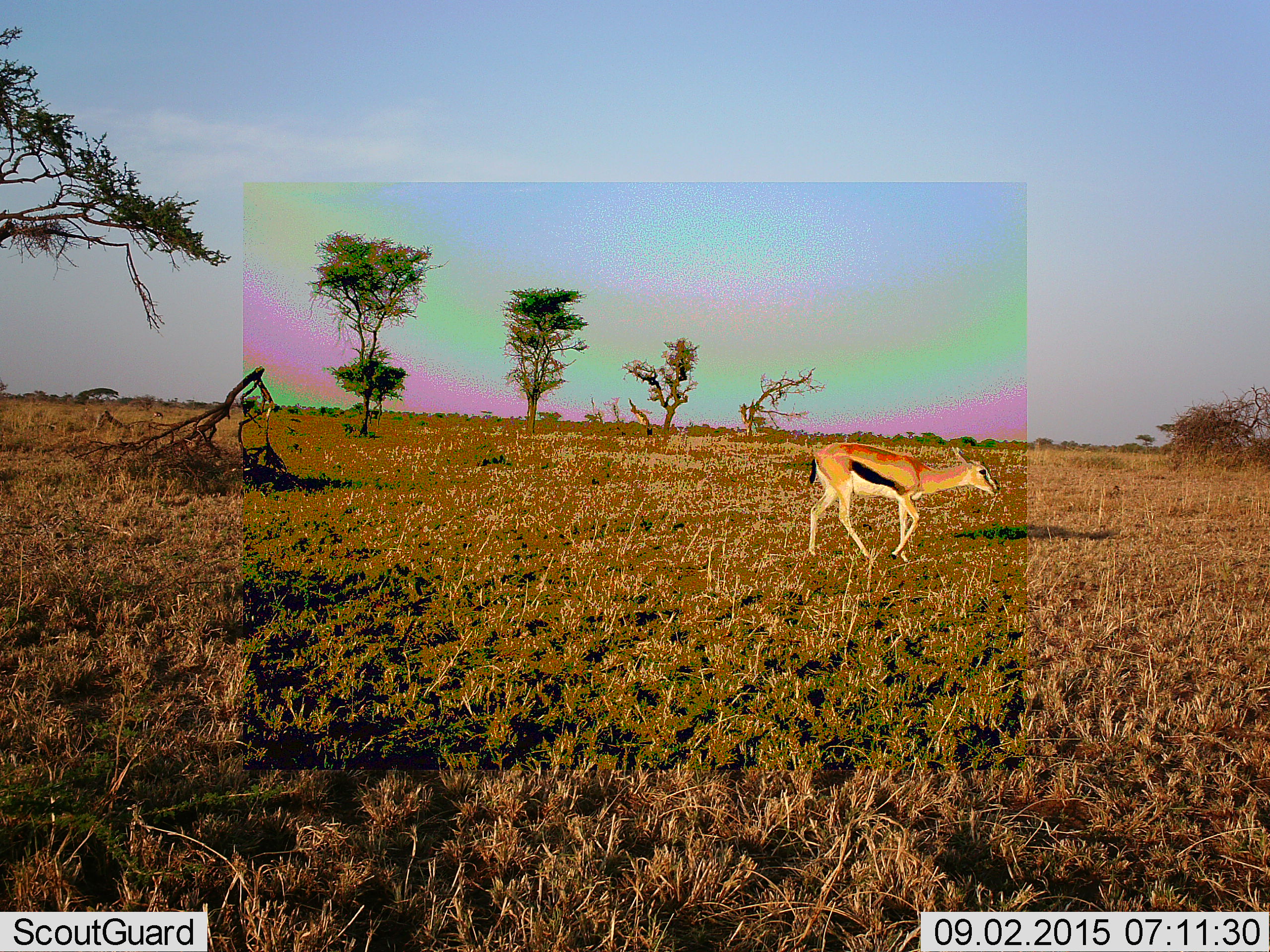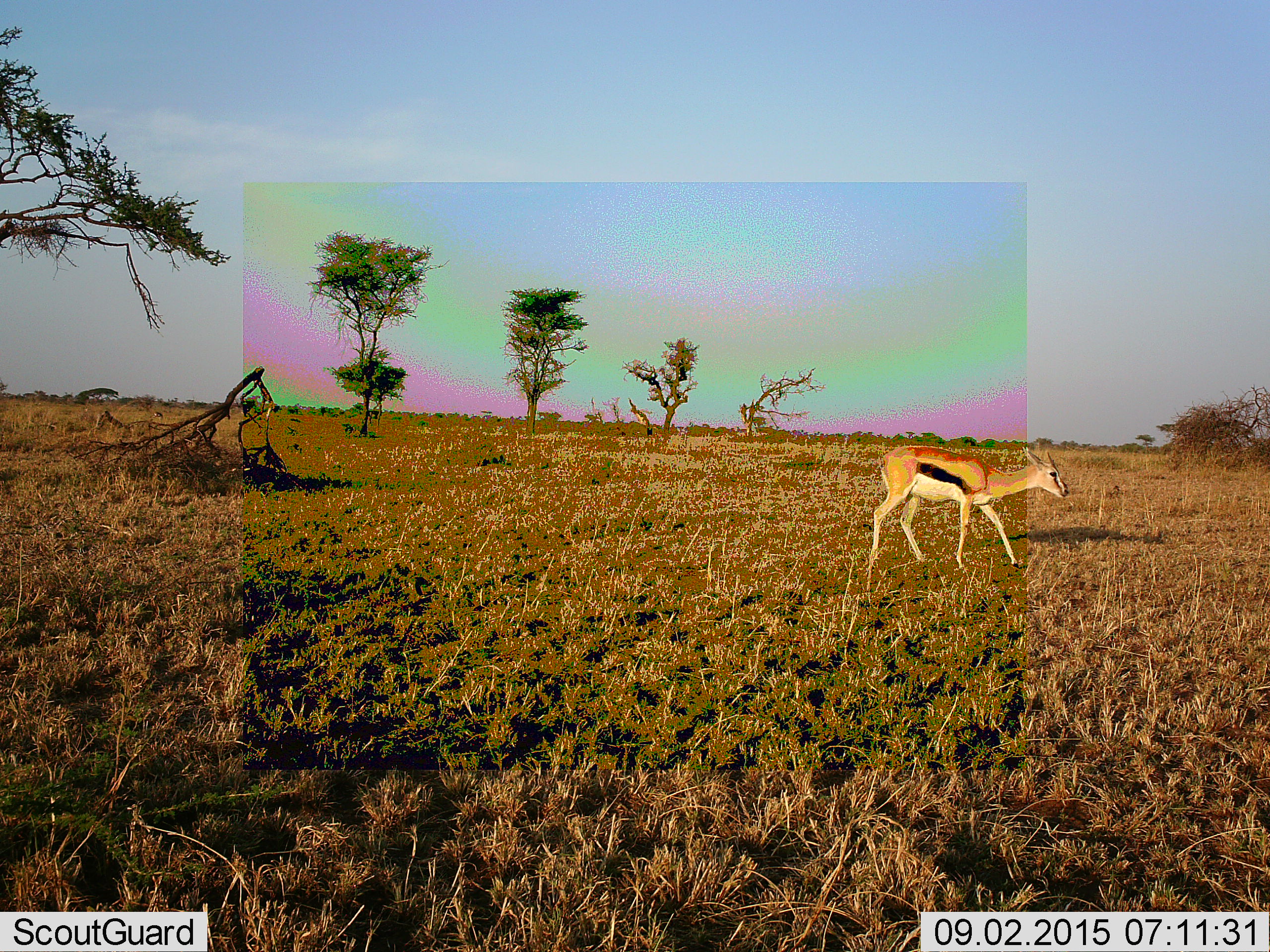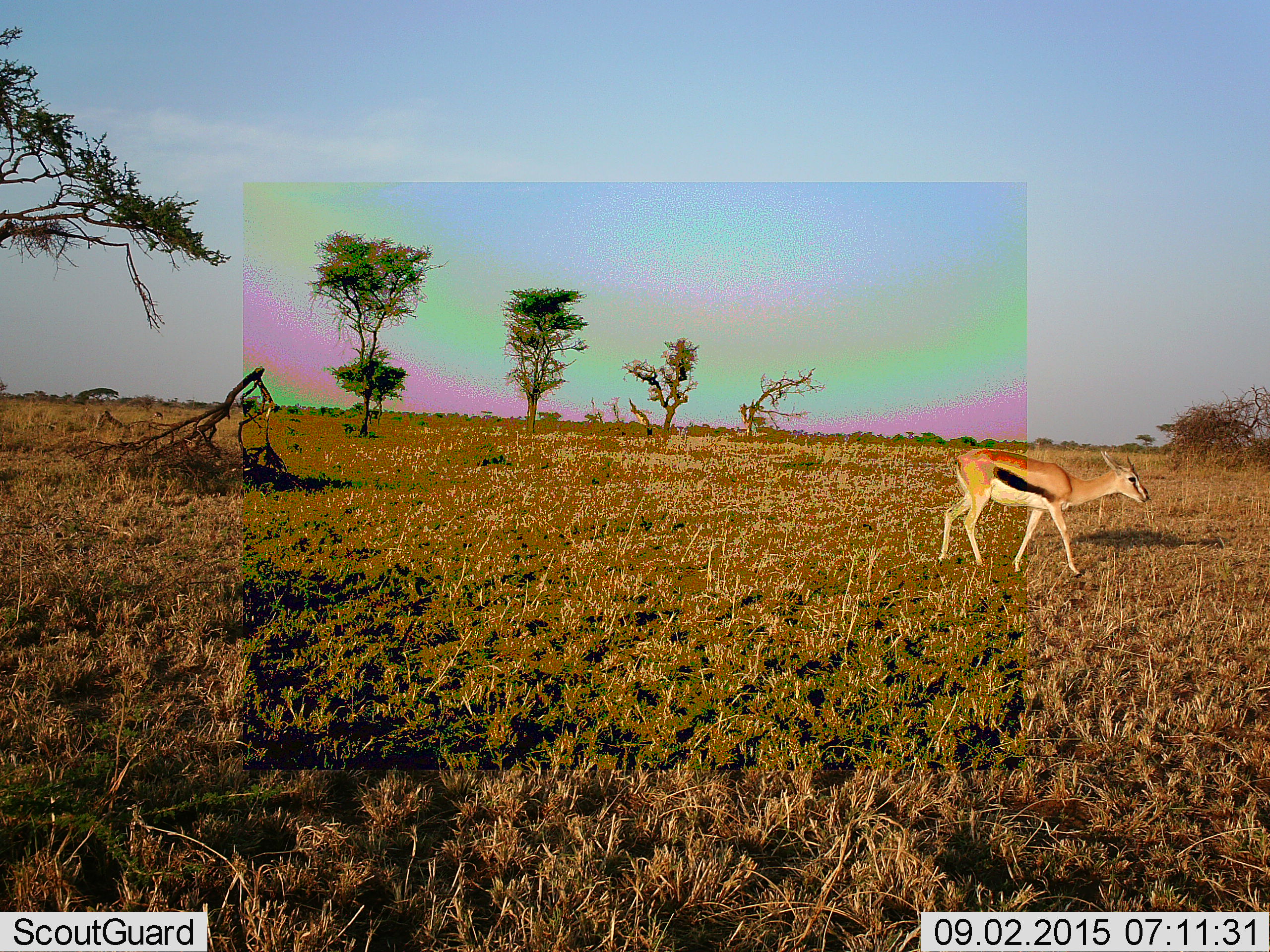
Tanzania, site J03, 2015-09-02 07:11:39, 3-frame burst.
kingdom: Animalia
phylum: Chordata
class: Mammalia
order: Artiodactyla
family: Bovidae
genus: Eudorcas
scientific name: Eudorcas thomsonii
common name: thomson's gazelle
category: gazellethomsons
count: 1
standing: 14%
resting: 0%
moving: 86%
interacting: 0%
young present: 0%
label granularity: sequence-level